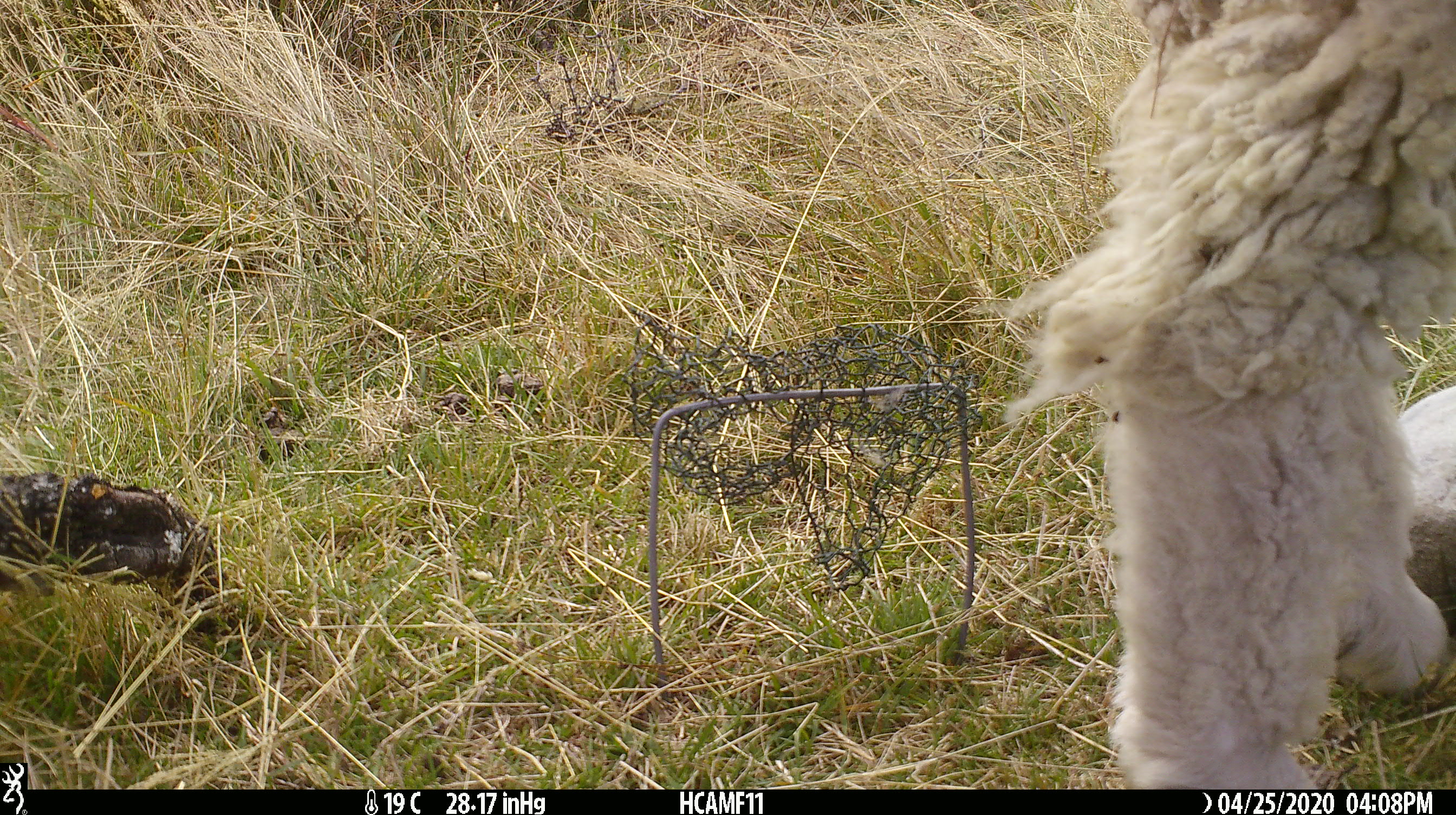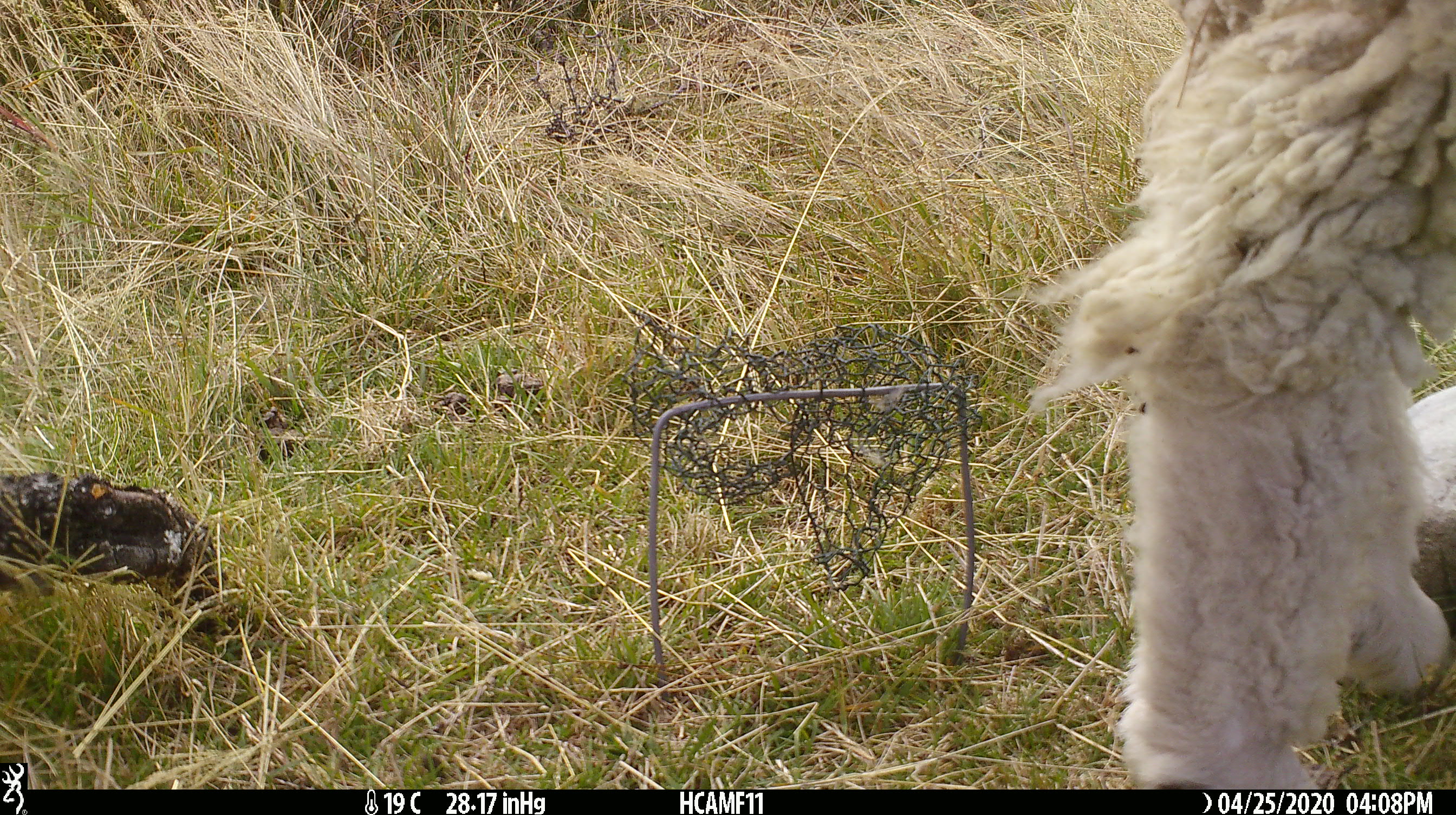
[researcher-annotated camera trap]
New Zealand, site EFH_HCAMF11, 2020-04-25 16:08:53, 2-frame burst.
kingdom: Animalia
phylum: Chordata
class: Mammalia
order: Artiodactyla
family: Bovidae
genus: Ovis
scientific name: Ovis aries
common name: domestic sheep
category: sheep